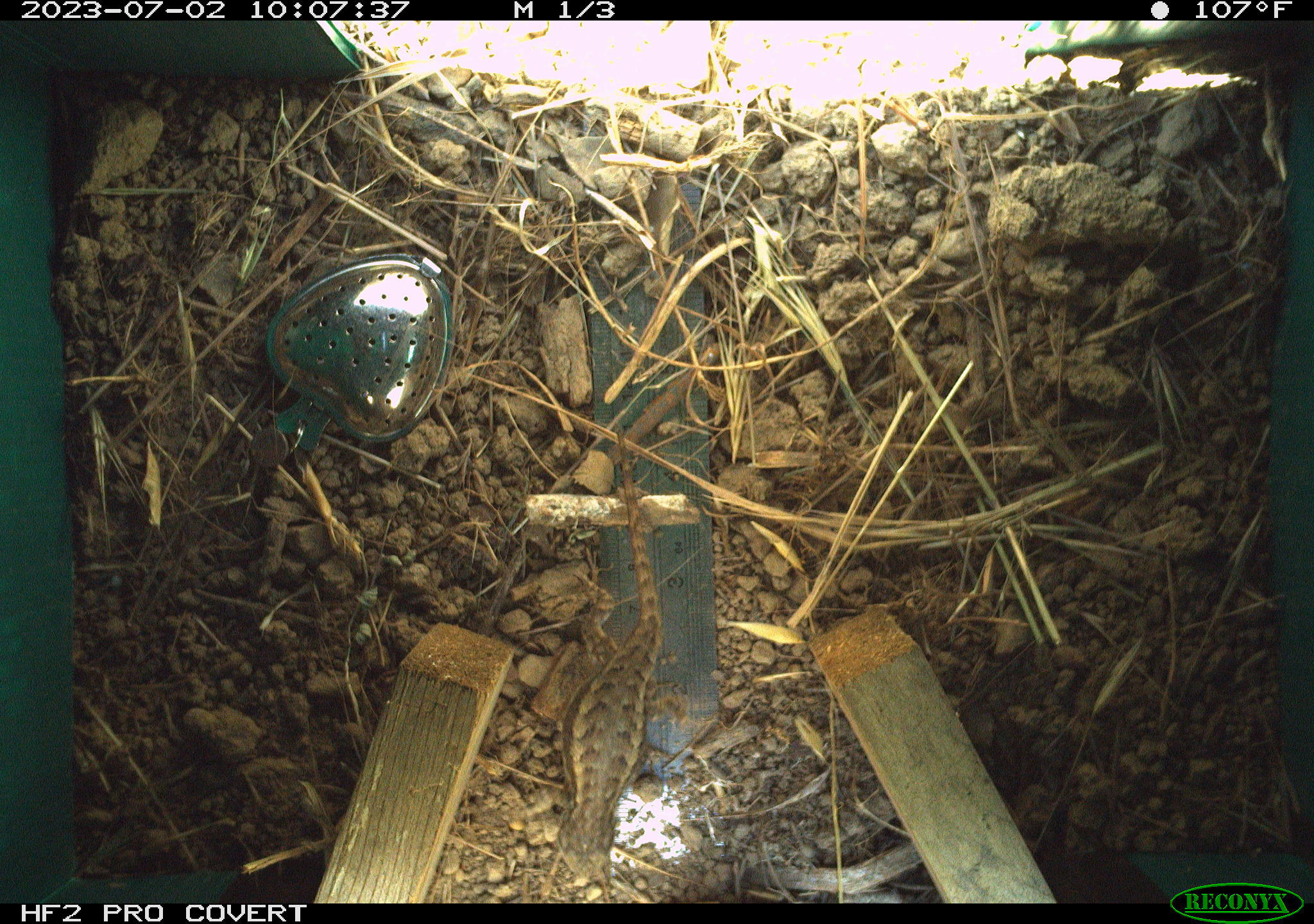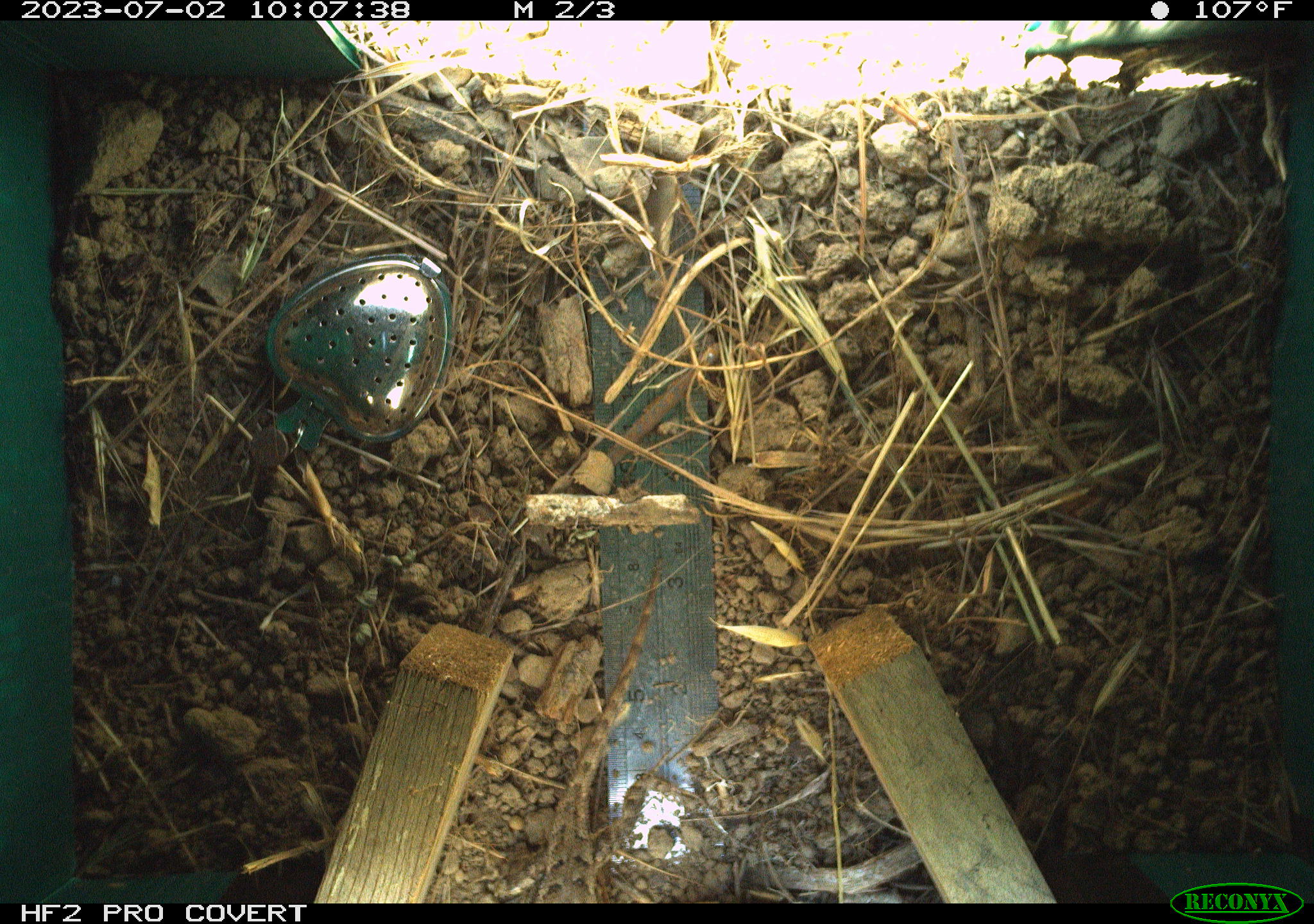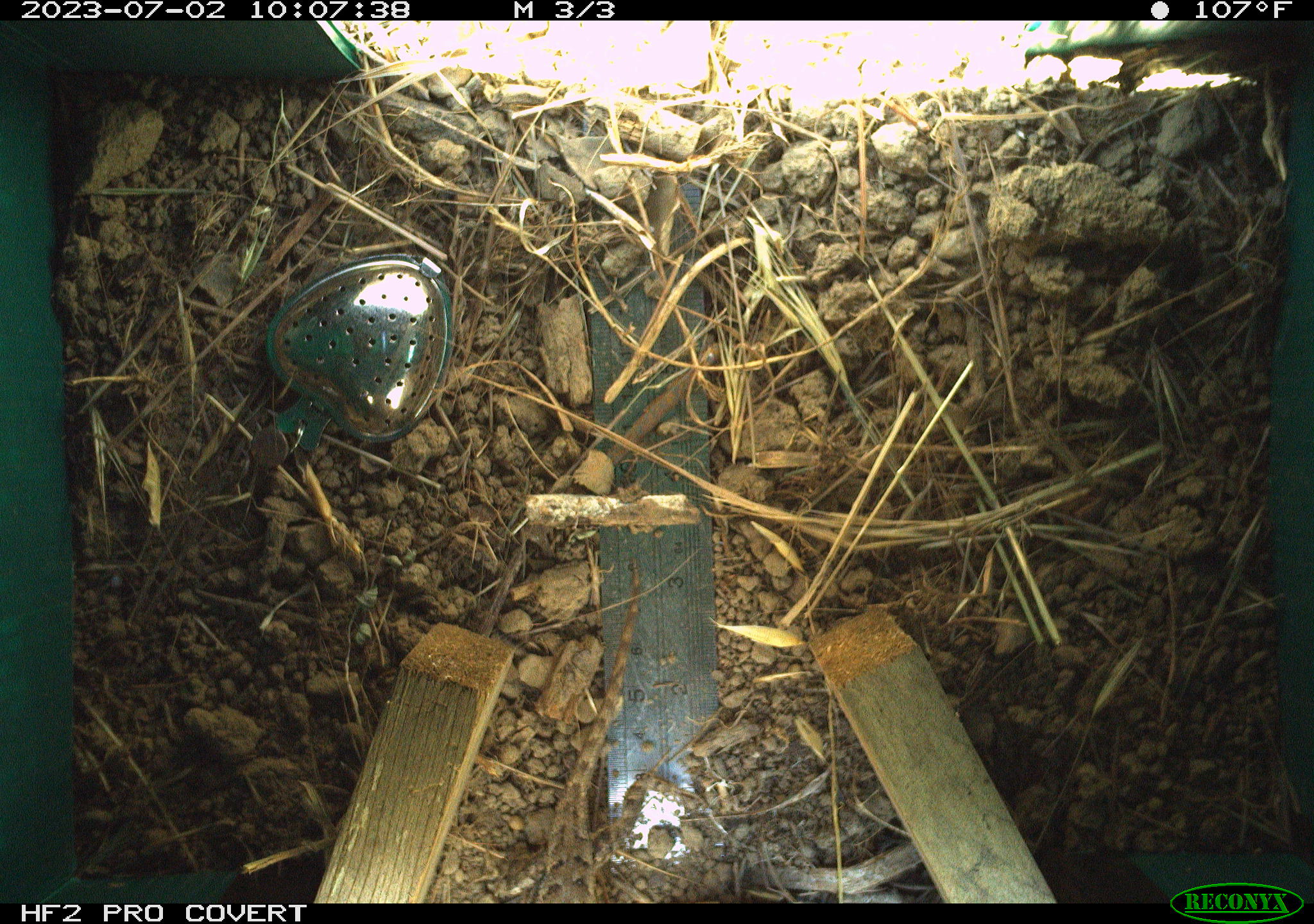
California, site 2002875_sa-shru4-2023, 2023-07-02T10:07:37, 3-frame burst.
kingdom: Animalia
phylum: Chordata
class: Reptilia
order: Squamata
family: Phrynosomatidae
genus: Sceloporus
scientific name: Sceloporus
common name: spiny lizards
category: sceloporus species